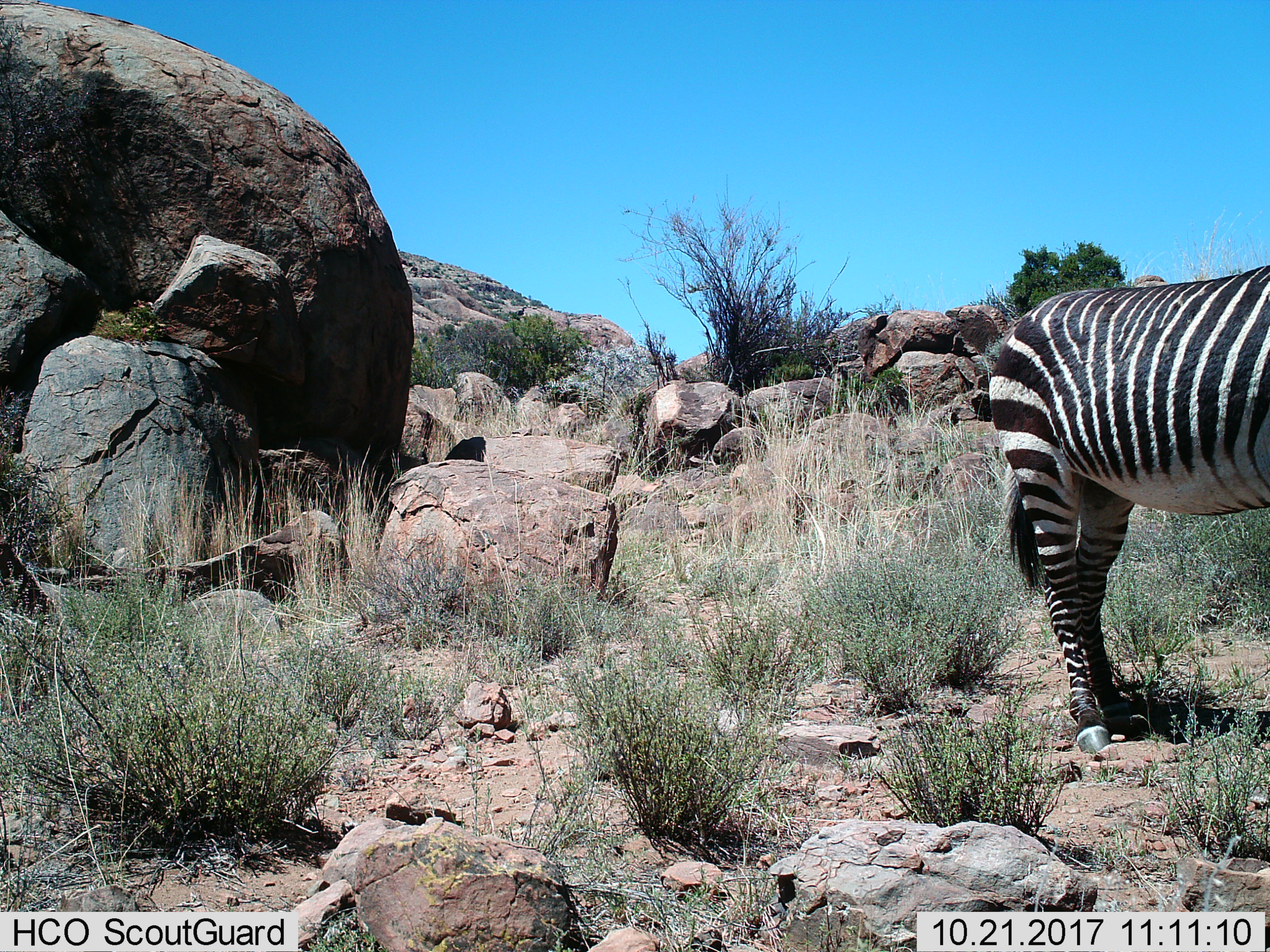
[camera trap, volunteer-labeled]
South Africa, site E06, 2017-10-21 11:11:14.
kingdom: Animalia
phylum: Chordata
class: Mammalia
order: Perissodactyla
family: Equidae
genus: Equus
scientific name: Equus zebra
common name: mountain zebra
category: zebramountain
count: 1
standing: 88%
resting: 0%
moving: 12%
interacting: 0%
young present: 0%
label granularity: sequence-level